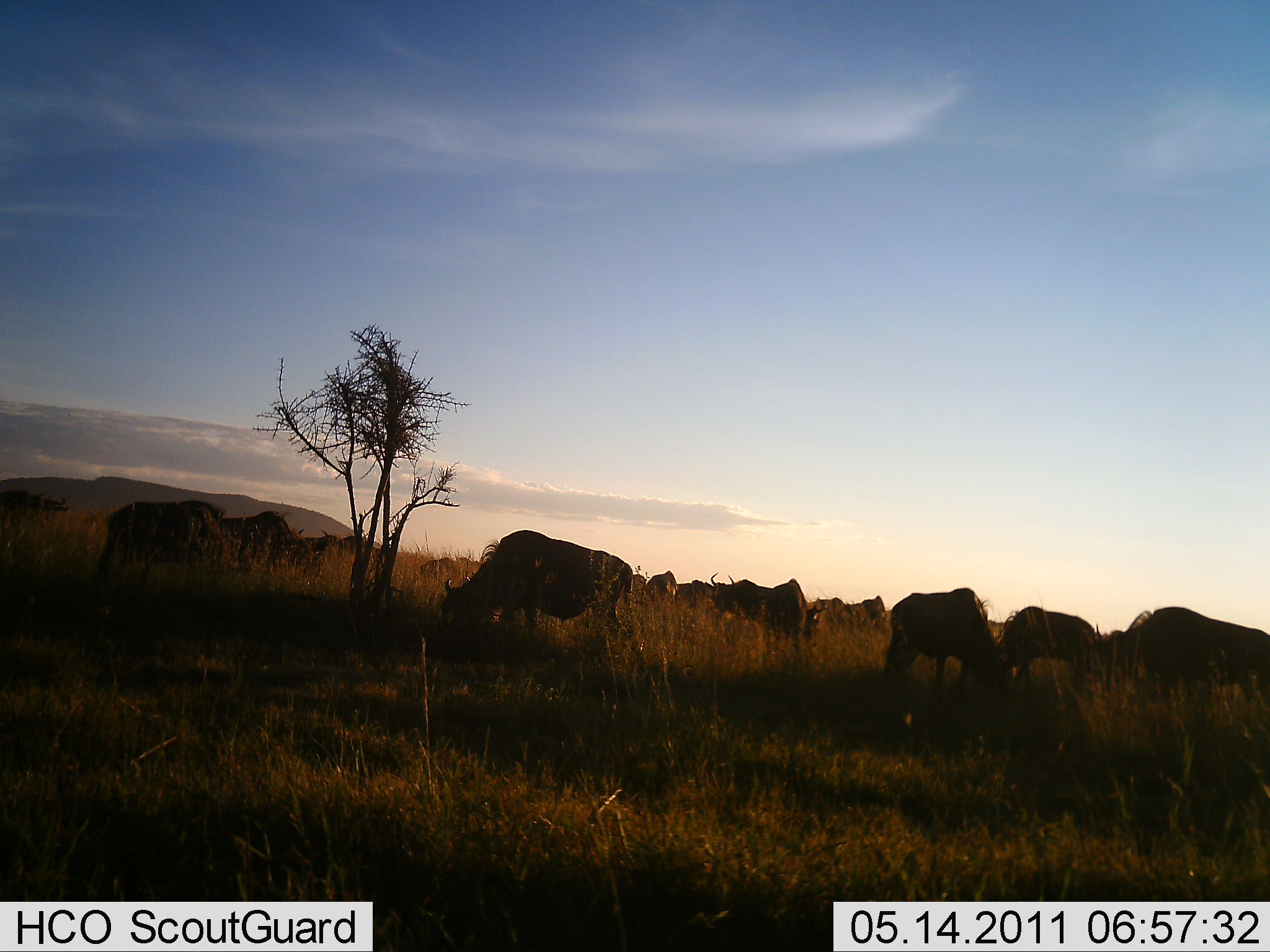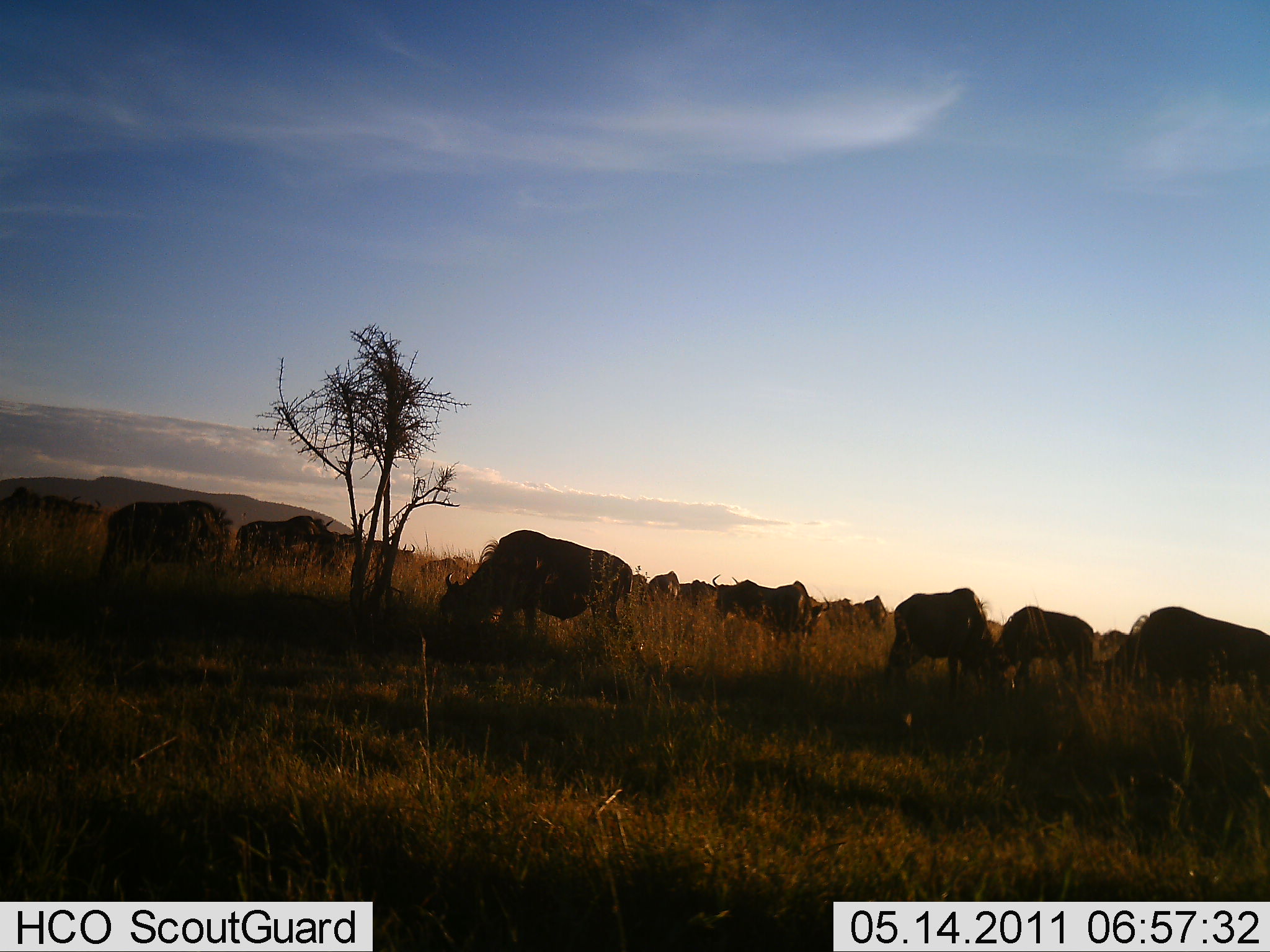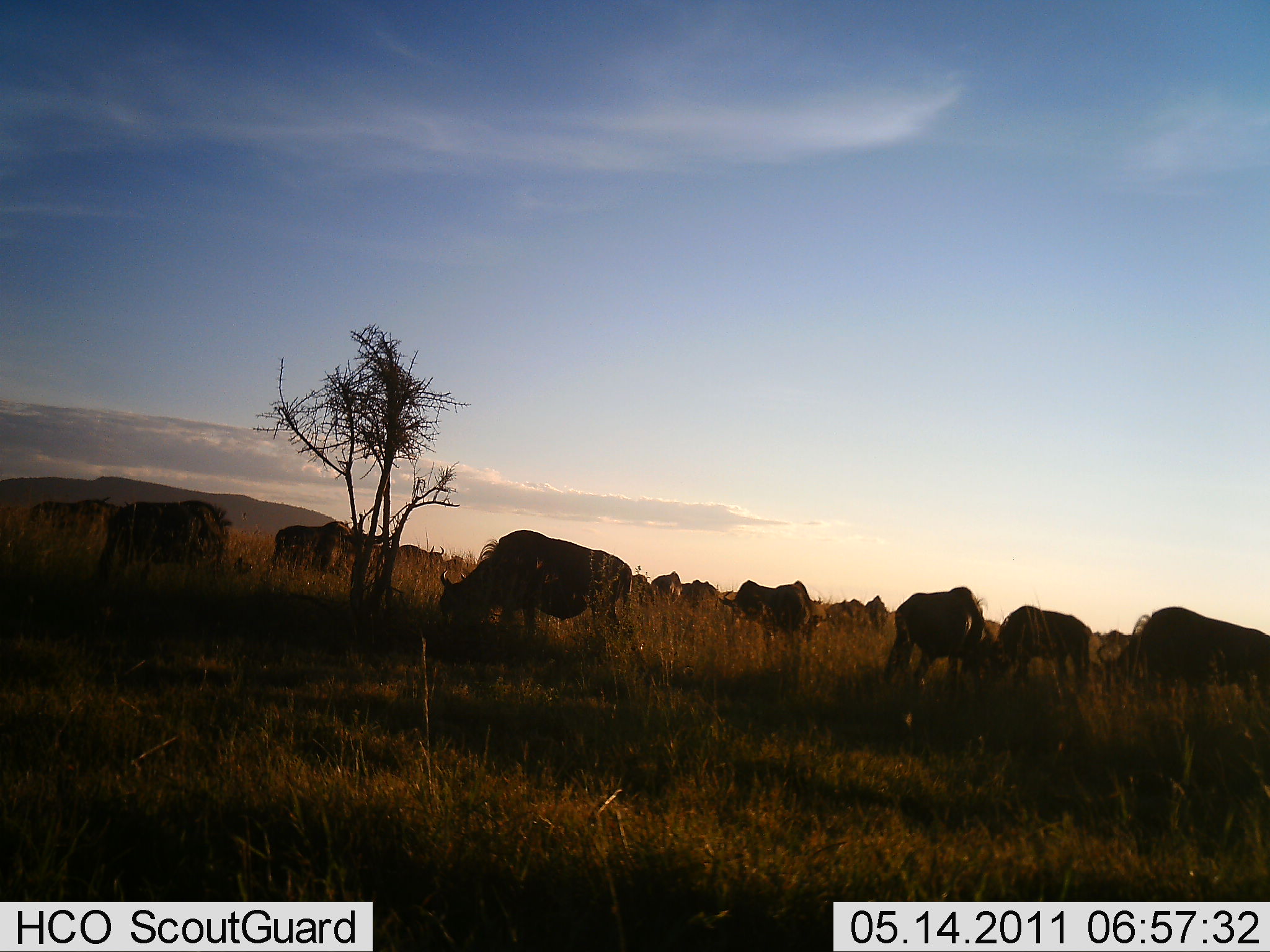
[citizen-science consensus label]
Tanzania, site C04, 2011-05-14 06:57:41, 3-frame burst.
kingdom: Animalia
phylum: Chordata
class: Mammalia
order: Artiodactyla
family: Bovidae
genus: Connochaetes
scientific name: Connochaetes taurinus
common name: blue wildebeest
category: wildebeest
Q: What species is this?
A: Wildebeest (blue wildebeest) (Connochaetes taurinus).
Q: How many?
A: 11-50.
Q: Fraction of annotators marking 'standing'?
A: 42%.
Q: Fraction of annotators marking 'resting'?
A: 0%.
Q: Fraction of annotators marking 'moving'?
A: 25%.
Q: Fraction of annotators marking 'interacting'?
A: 0%.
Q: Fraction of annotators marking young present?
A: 0%.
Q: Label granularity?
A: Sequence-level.